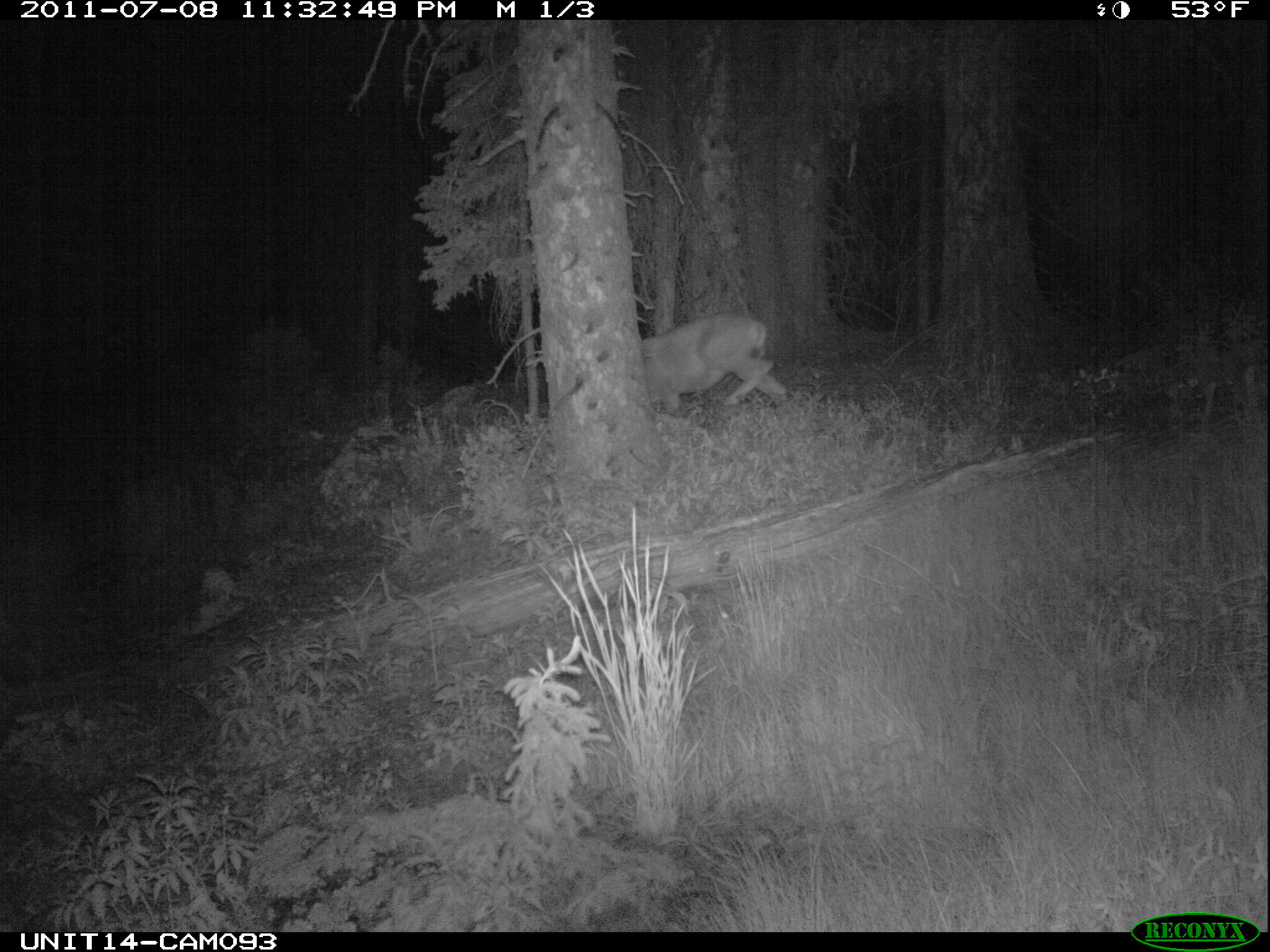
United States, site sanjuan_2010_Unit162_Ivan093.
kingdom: Animalia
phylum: Chordata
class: Mammalia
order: Artiodactyla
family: Cervidae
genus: Odocoileus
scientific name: Odocoileus hemionus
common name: mule deer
Odocoileus hemionus (mule deer).